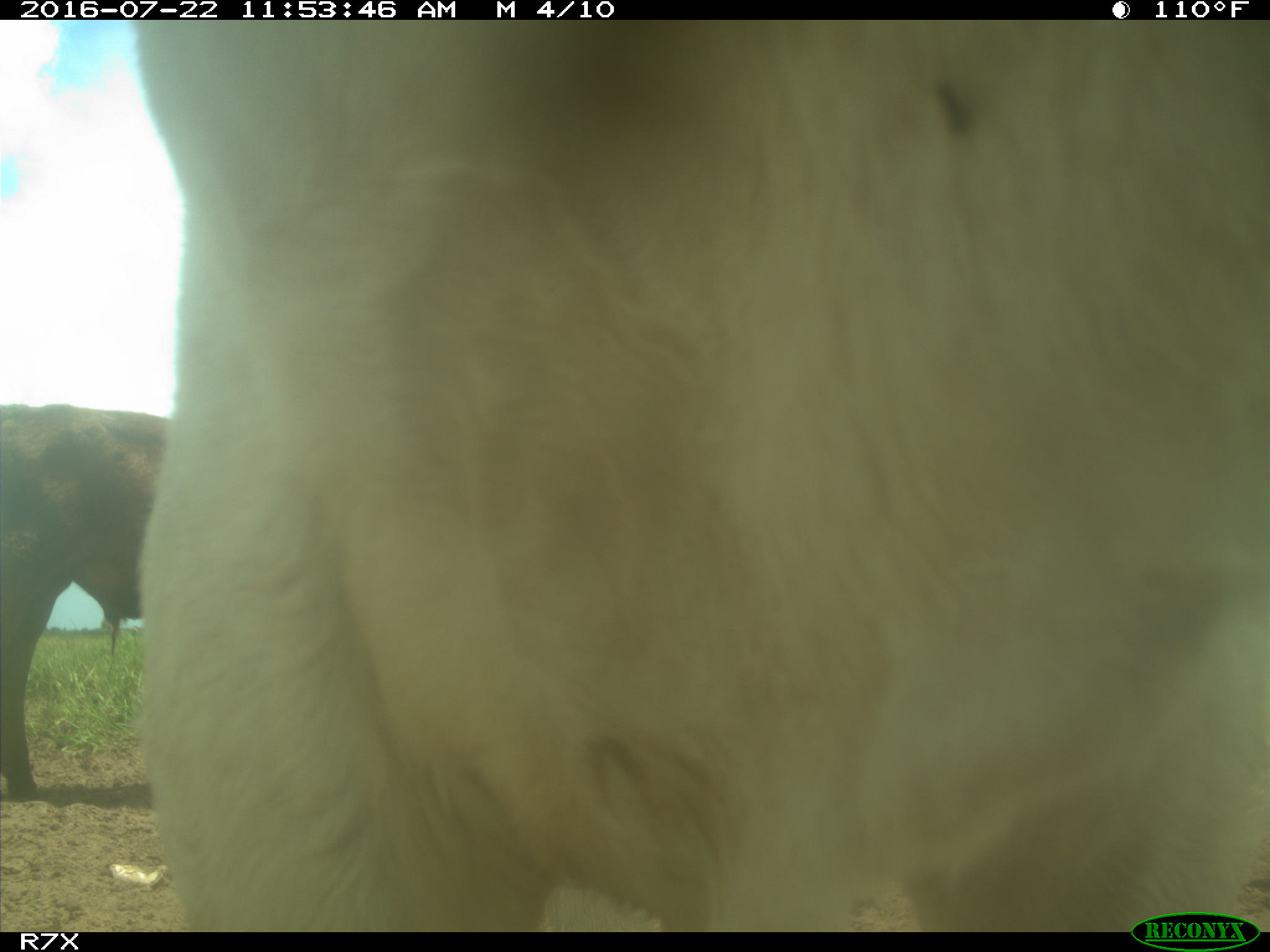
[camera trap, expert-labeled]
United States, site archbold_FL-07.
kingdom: Animalia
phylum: Chordata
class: Mammalia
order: Artiodactyla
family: Bovidae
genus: Bos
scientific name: Bos taurus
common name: domestic cow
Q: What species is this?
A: Bos taurus (domestic cow).